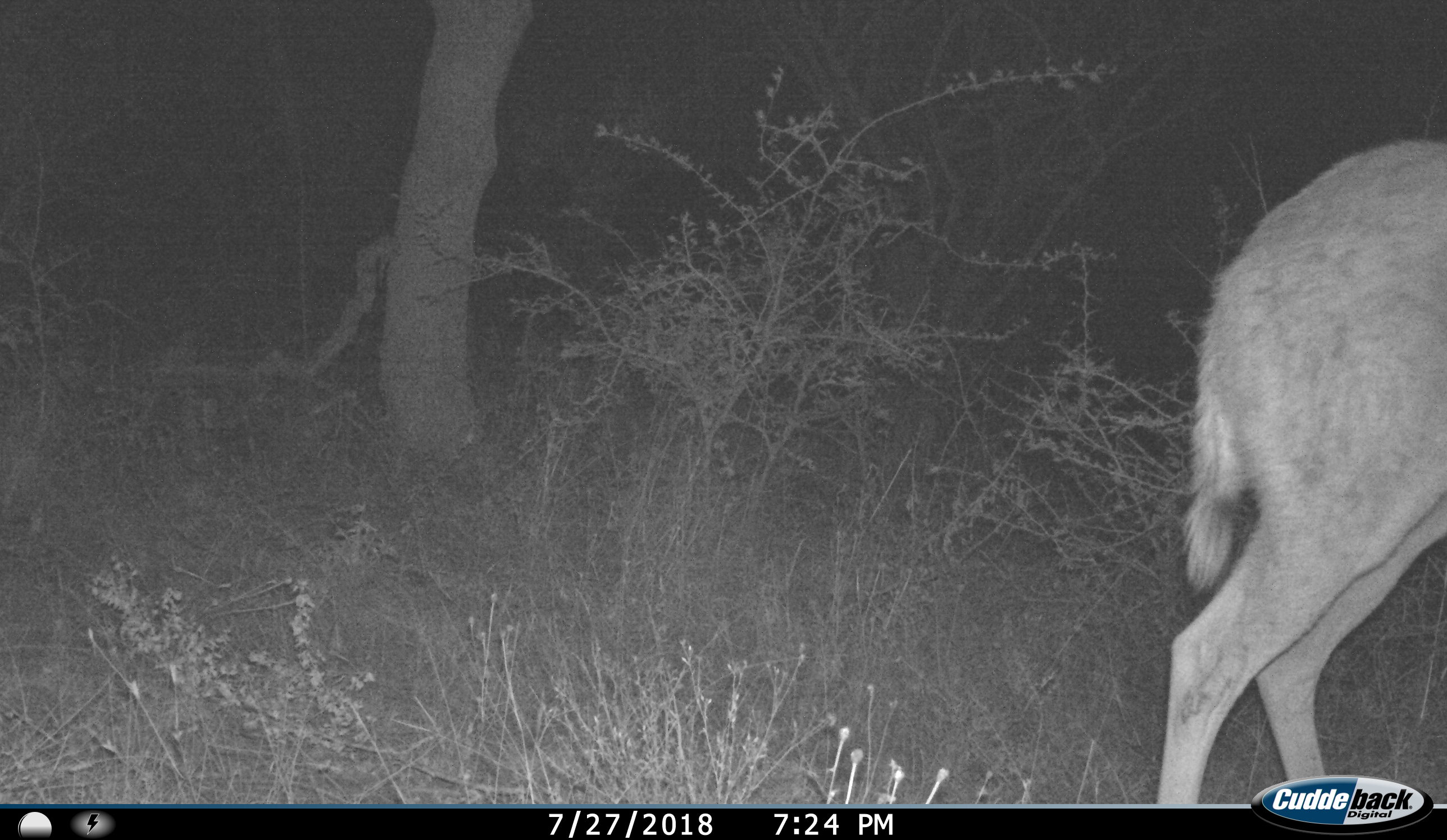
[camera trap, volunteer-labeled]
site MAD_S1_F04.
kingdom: Animalia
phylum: Chordata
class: Mammalia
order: Artiodactyla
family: Bovidae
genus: Raphicerus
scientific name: Raphicerus campestris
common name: steenbok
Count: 1.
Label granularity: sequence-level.